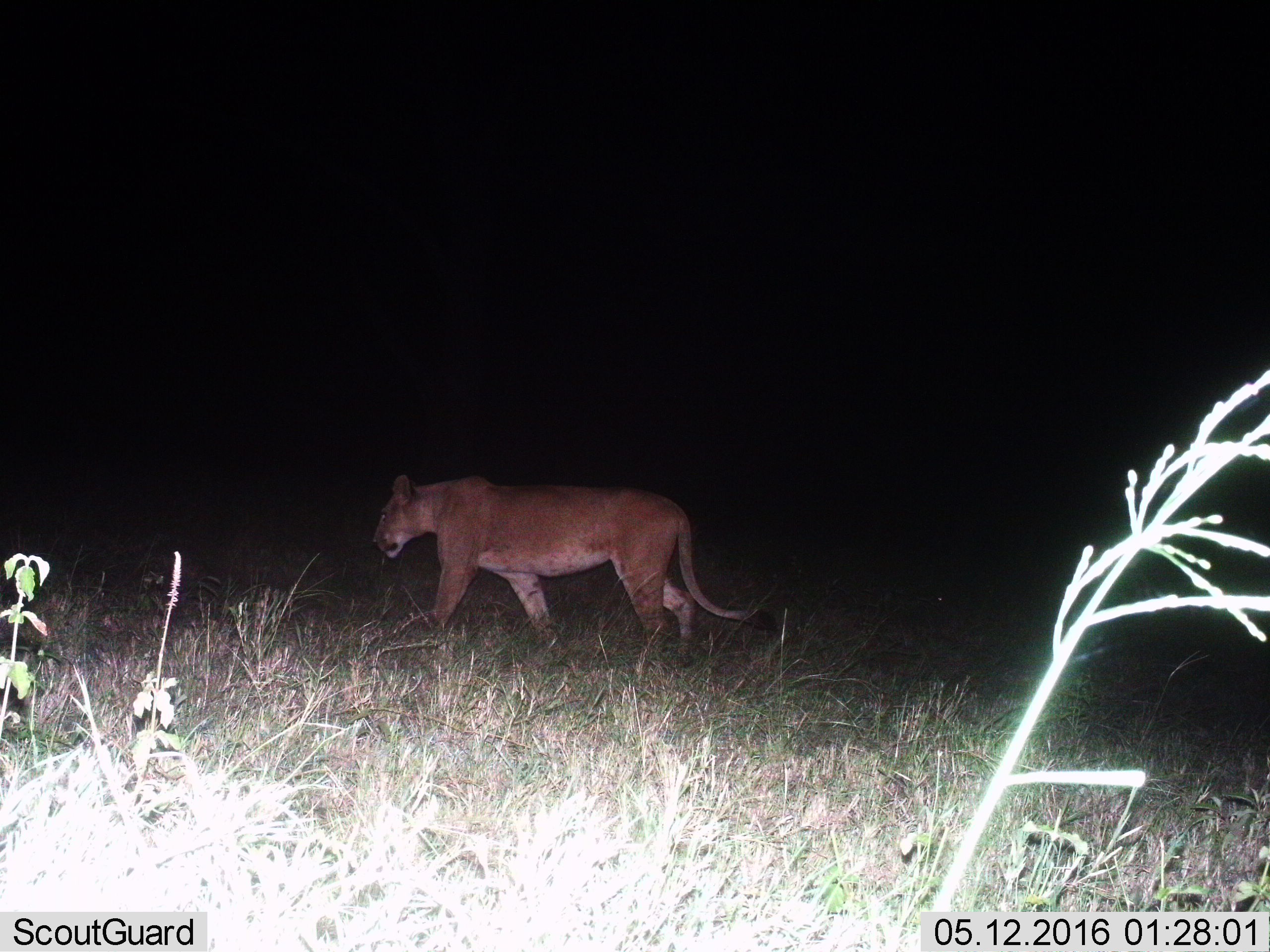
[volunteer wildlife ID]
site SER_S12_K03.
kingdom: Animalia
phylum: Chordata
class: Mammalia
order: Carnivora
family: Felidae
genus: Panthera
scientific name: Panthera leo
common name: lion female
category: lionfemale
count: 1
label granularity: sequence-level